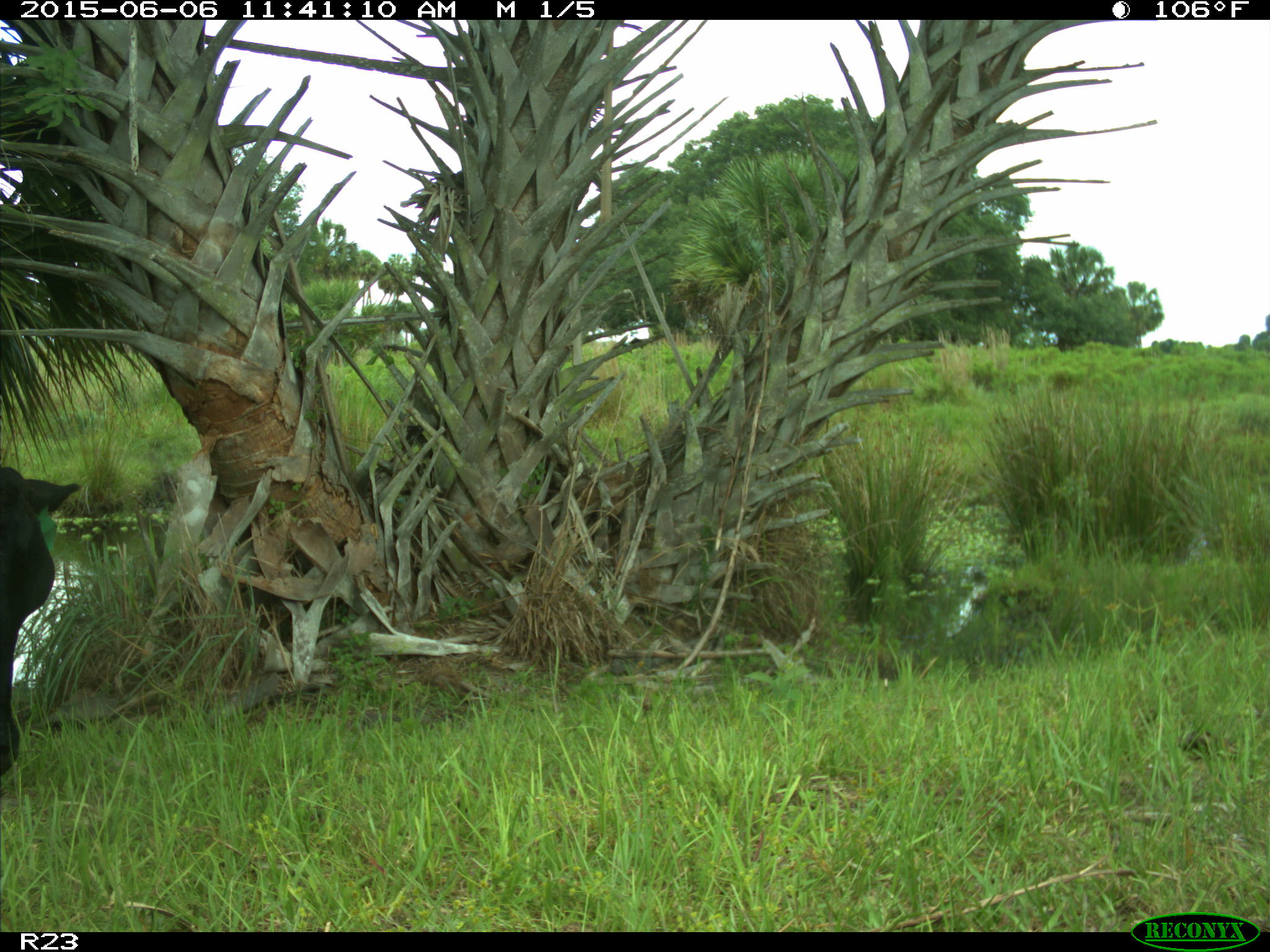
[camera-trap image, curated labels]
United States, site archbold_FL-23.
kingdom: Animalia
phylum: Chordata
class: Mammalia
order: Artiodactyla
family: Bovidae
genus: Bos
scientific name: Bos taurus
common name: domestic cow